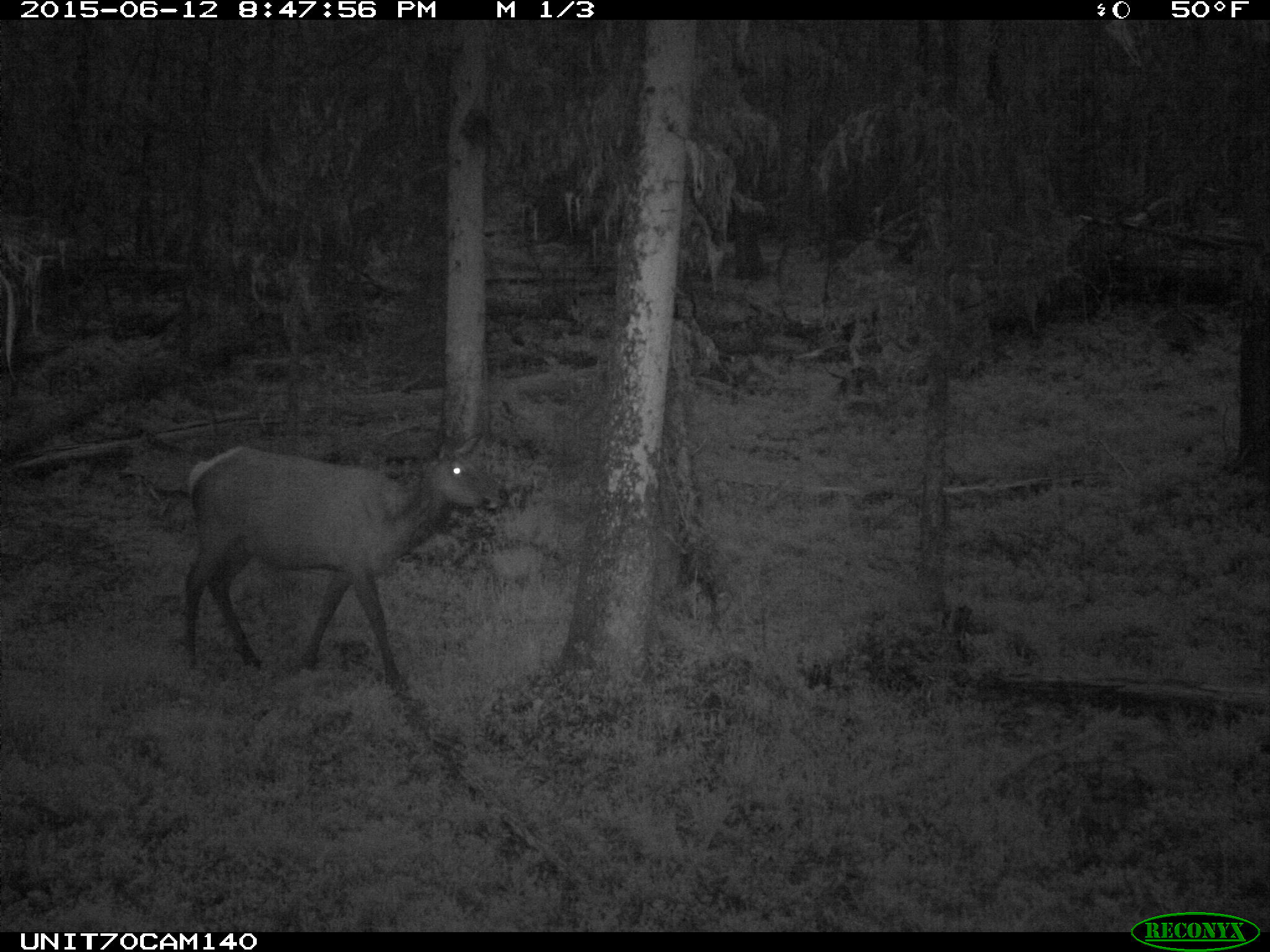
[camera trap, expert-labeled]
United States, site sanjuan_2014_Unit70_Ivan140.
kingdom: Animalia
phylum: Chordata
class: Mammalia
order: Artiodactyla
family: Cervidae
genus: Cervus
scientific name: Cervus elaphus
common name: red deer